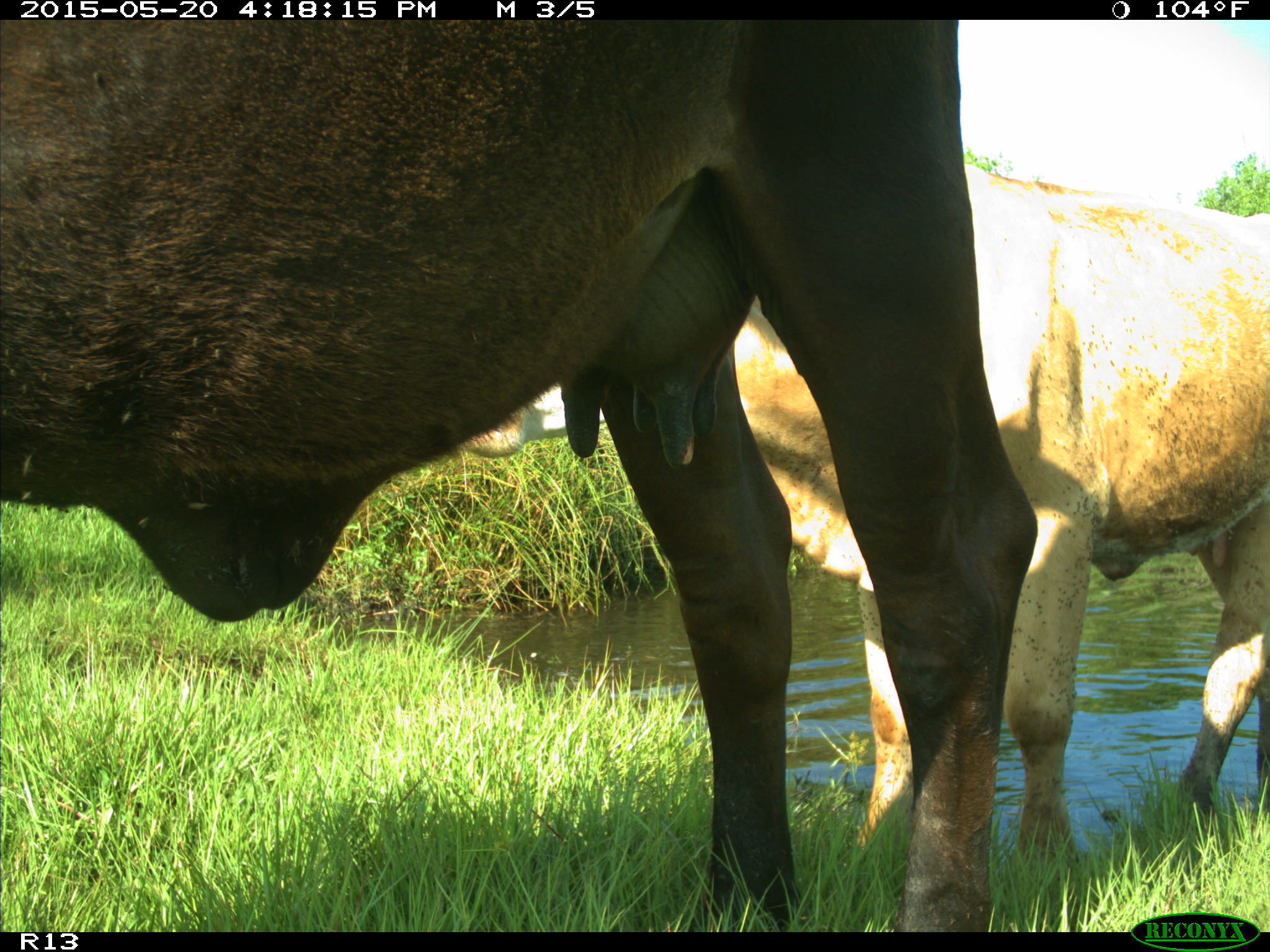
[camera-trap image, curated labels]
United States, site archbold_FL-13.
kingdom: Animalia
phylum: Chordata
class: Mammalia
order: Artiodactyla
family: Bovidae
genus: Bos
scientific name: Bos taurus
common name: domestic cow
Bos taurus (domestic cow).